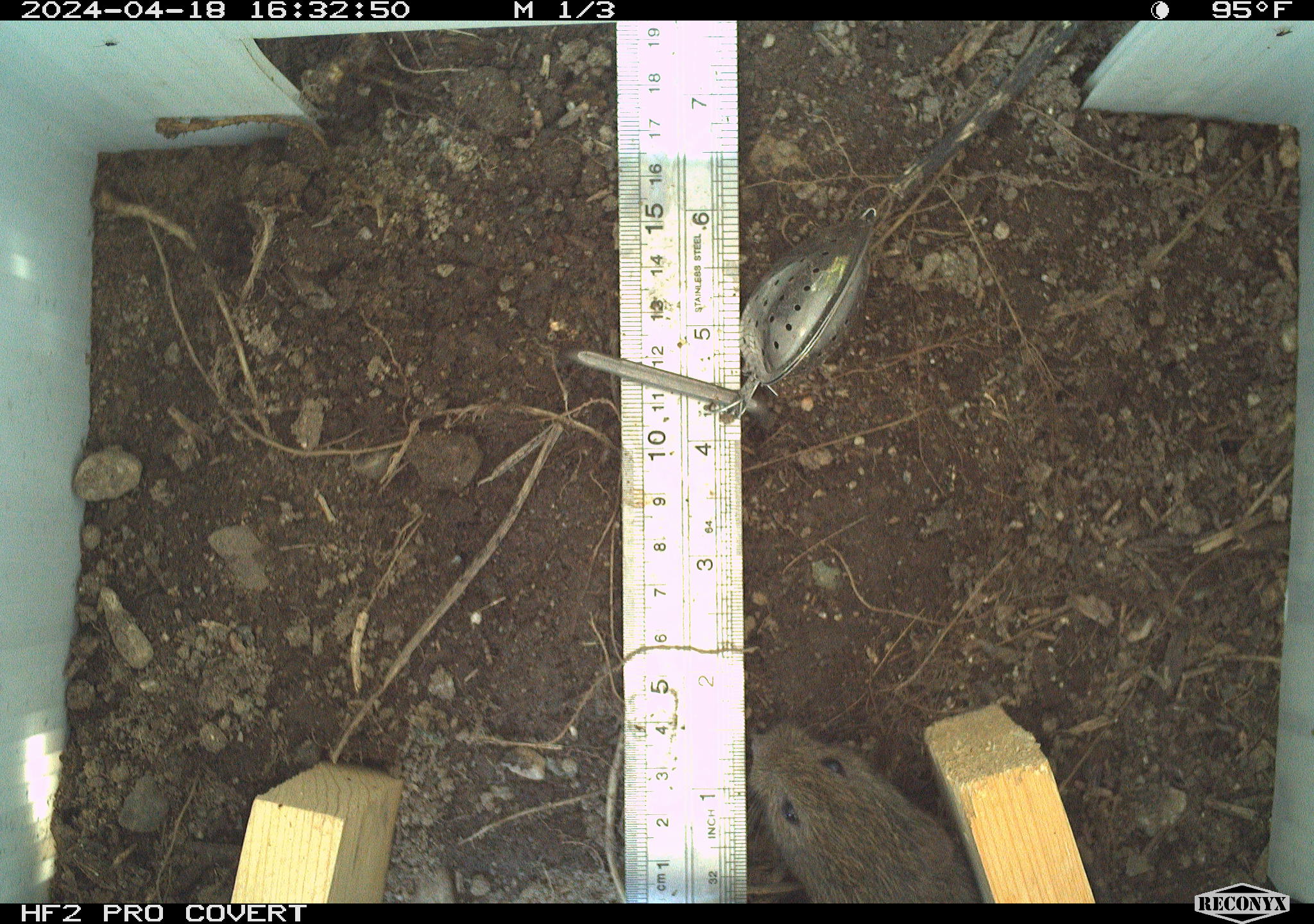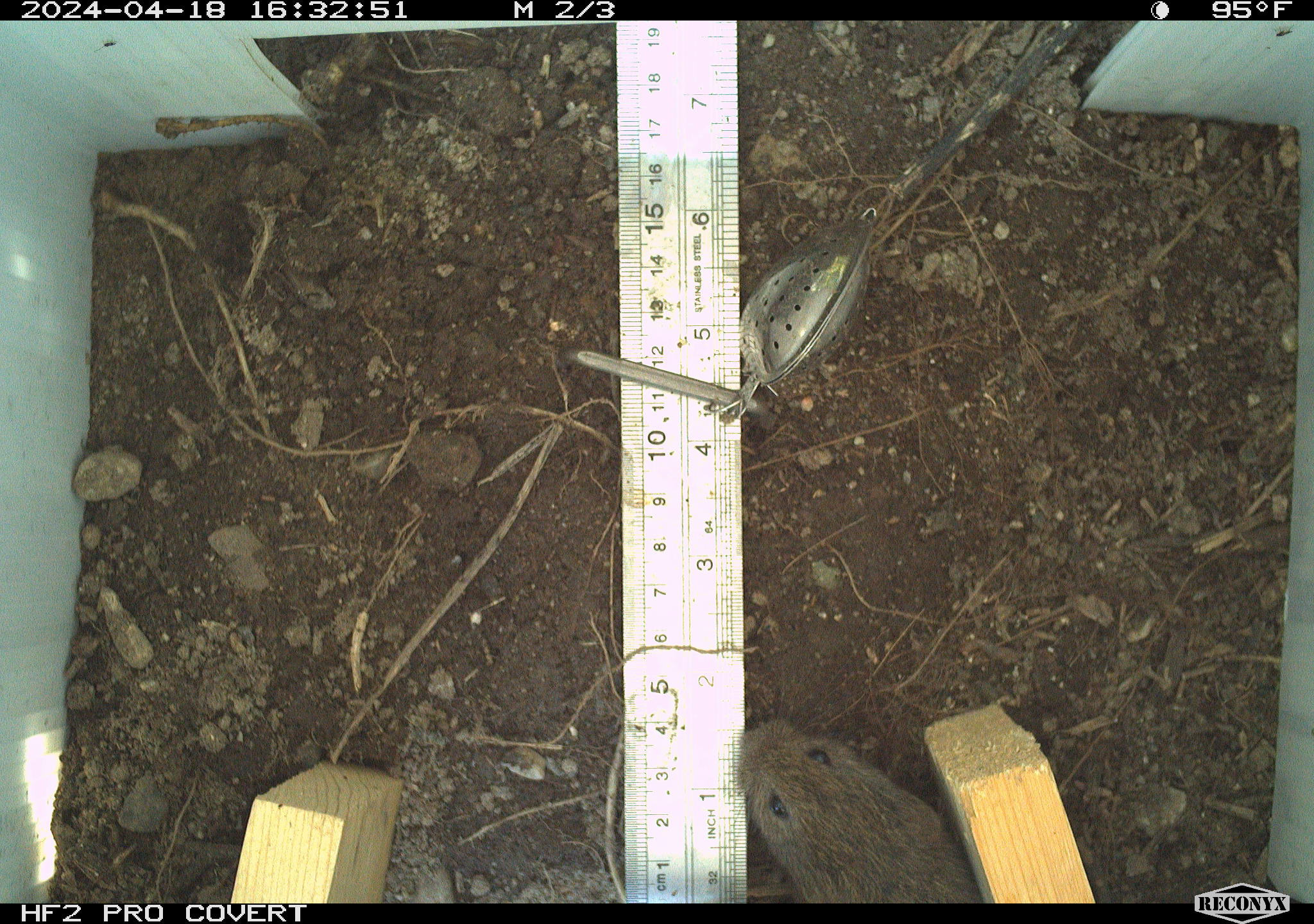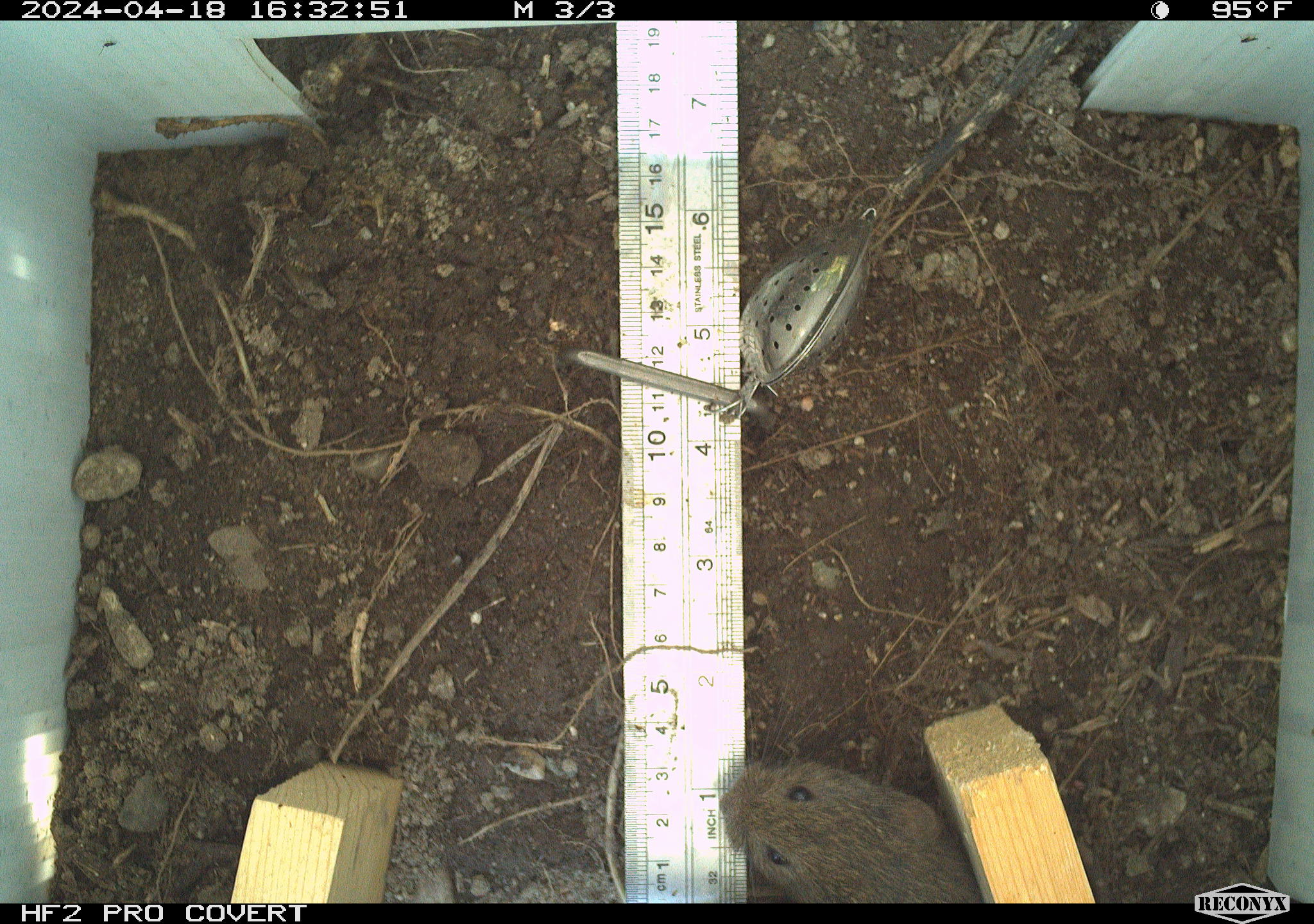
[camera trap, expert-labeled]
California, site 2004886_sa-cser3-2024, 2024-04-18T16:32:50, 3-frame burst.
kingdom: Animalia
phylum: Chordata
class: Mammalia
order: Rodentia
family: Cricetidae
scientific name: Cricetidae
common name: hamsters, voles, lemmings, and allies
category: cricetidae family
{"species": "cricetidae family (hamsters, voles, lemmings, and allies) (Cricetidae)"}